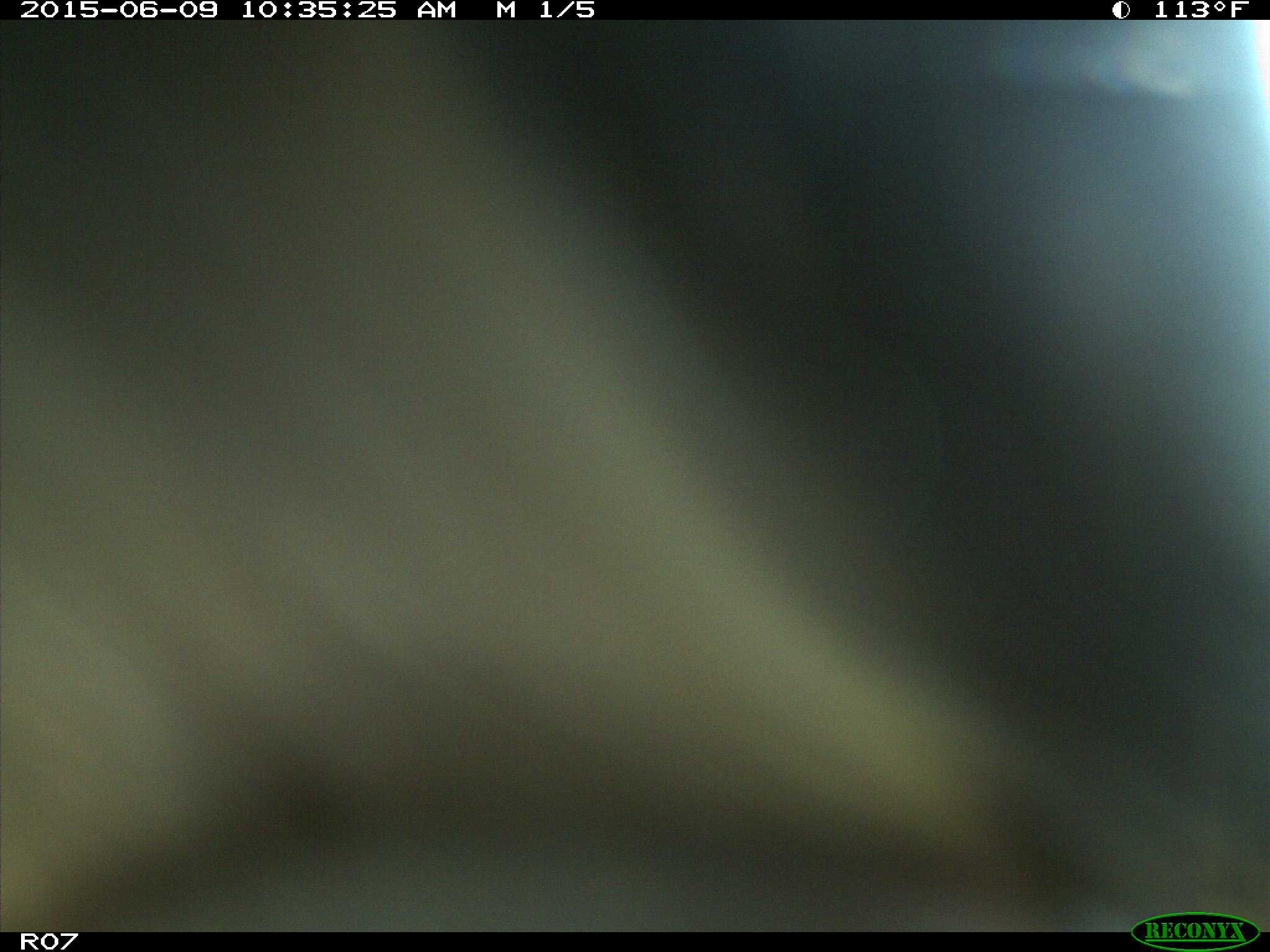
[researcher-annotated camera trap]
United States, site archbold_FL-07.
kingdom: Animalia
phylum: Chordata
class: Mammalia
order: Artiodactyla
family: Bovidae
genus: Bos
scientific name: Bos taurus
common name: domestic cow